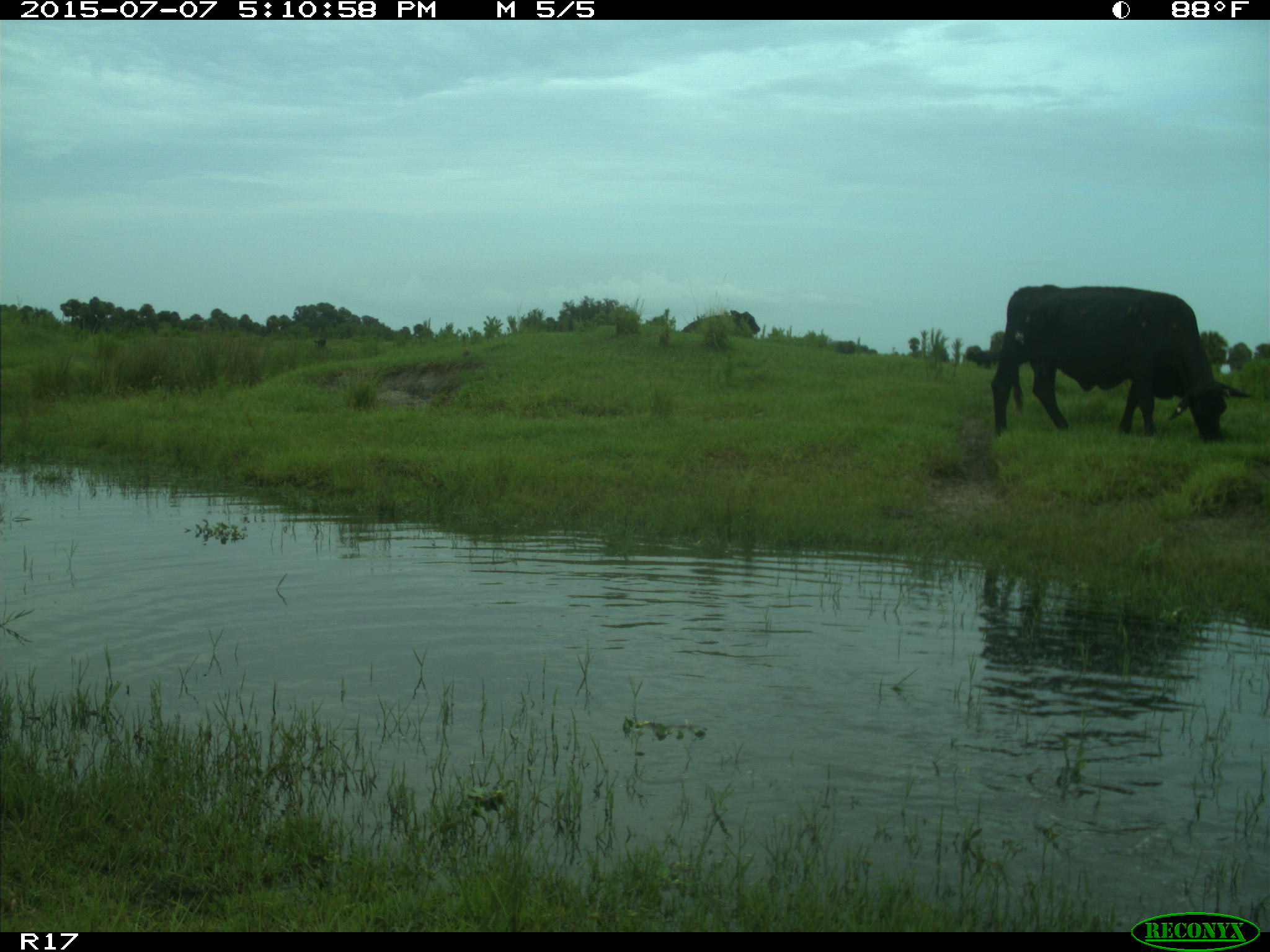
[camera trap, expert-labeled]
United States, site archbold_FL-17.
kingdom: Animalia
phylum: Chordata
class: Mammalia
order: Artiodactyla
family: Bovidae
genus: Bos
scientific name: Bos taurus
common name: domestic cow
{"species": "Bos taurus (domestic cow)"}